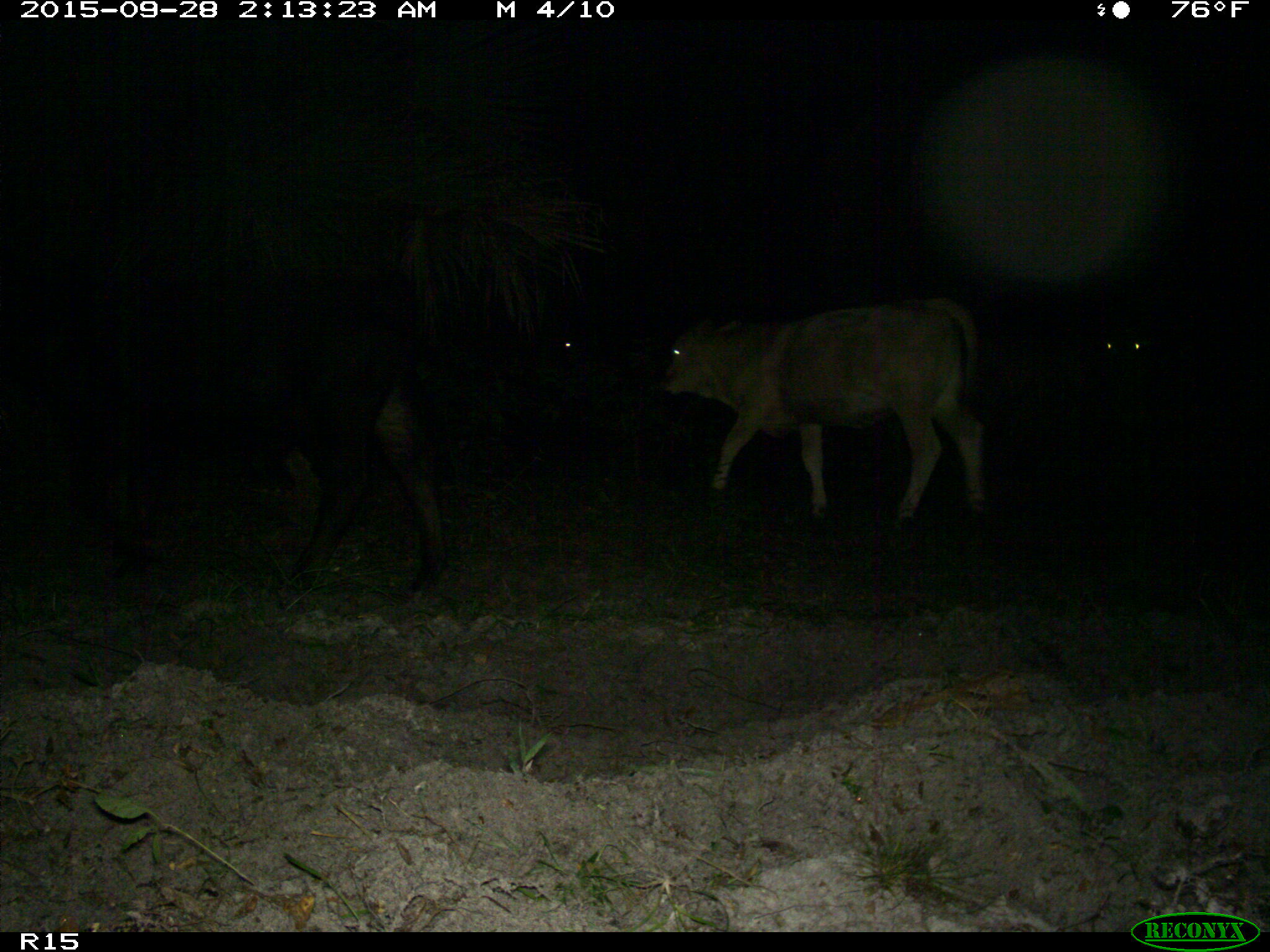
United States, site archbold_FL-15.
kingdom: Animalia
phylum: Chordata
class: Mammalia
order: Artiodactyla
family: Bovidae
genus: Bos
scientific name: Bos taurus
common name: domestic cow